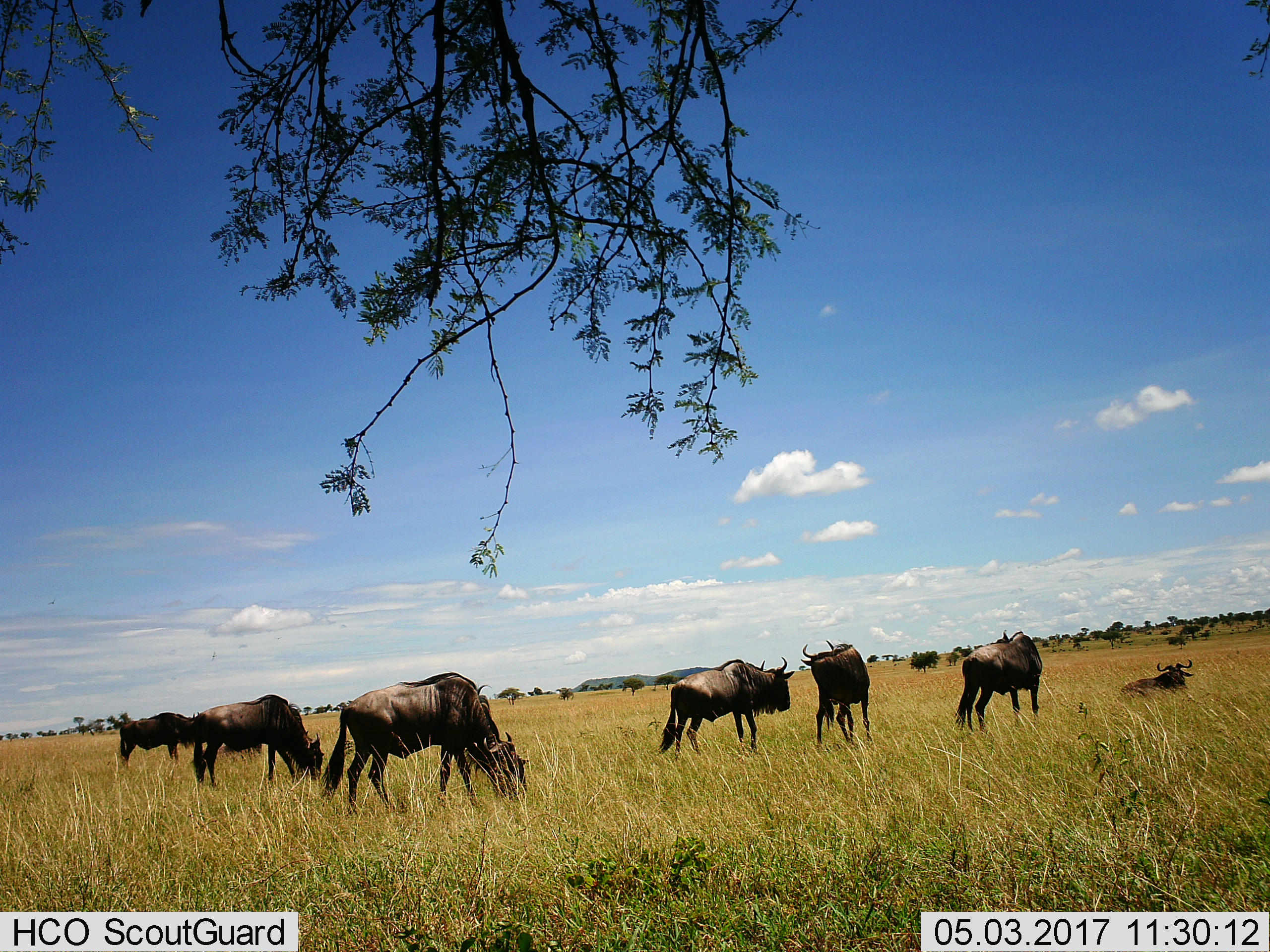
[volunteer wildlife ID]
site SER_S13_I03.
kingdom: Animalia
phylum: Chordata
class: Mammalia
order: Artiodactyla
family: Bovidae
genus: Connochaetes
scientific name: Connochaetes taurinus taurinus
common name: blue wildebeest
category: wildebeestblue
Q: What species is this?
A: Wildebeestblue (blue wildebeest) (Connochaetes taurinus taurinus).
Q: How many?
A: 7.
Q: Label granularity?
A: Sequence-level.